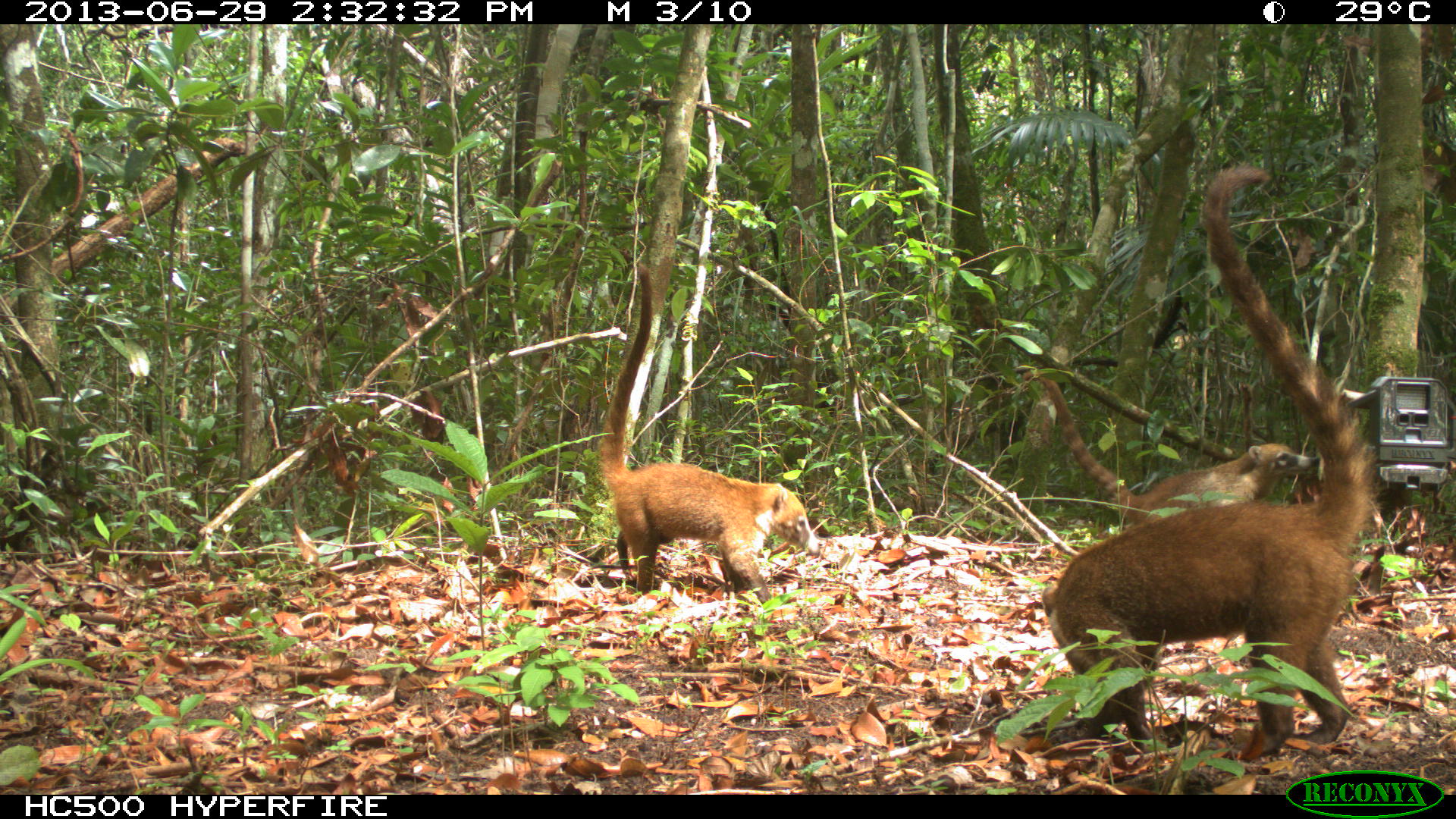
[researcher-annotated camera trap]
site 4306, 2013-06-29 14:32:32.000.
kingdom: Animalia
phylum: Chordata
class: Mammalia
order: Carnivora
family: Procyonidae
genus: Nasua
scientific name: Nasua narica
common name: white-nosed coati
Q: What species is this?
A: Nasua narica (white-nosed coati).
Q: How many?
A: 4.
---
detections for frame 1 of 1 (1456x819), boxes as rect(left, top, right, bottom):
nasua narica: rect(1039, 163, 1375, 761); rect(596, 261, 819, 602); rect(1009, 362, 1319, 518)